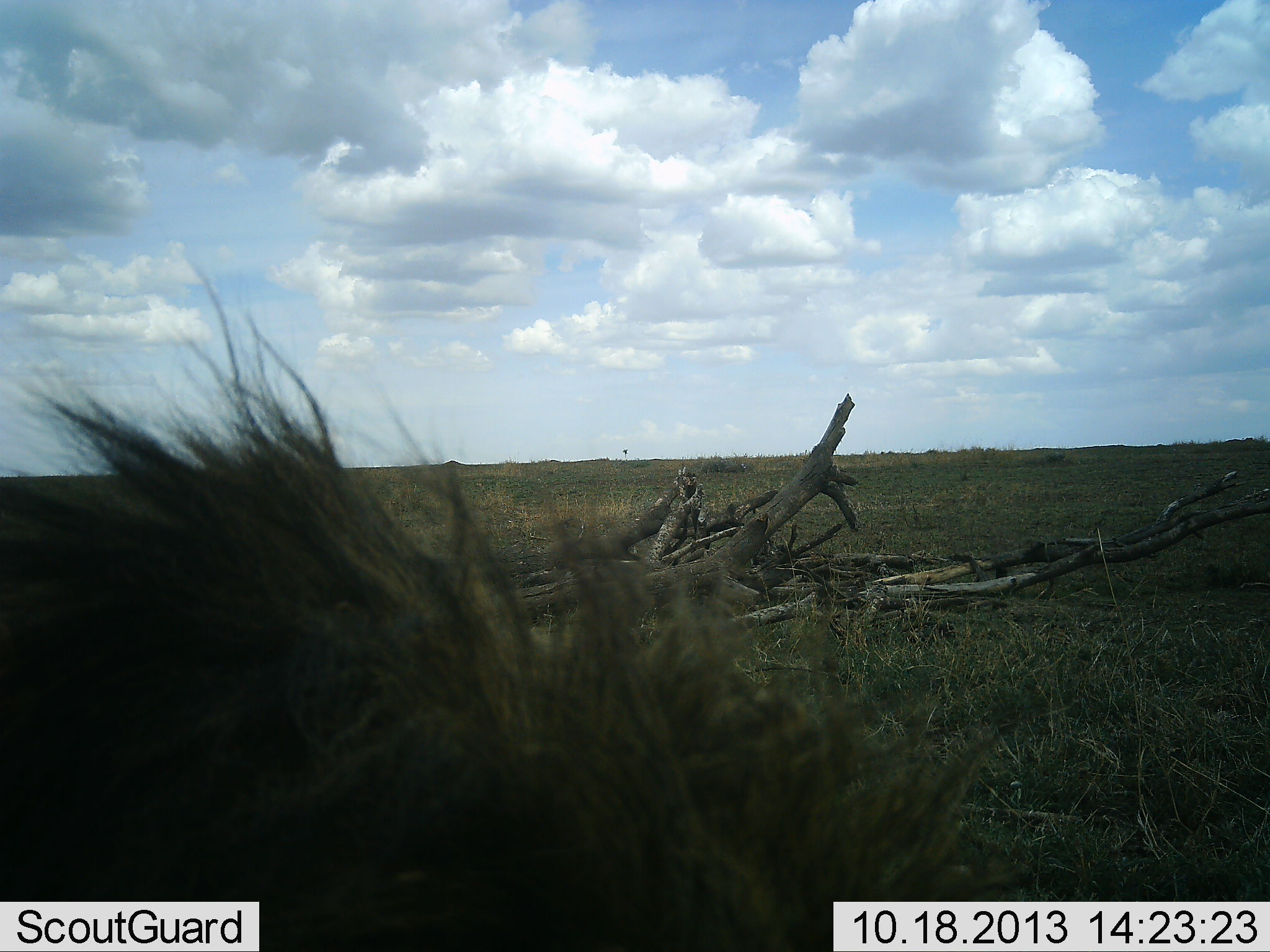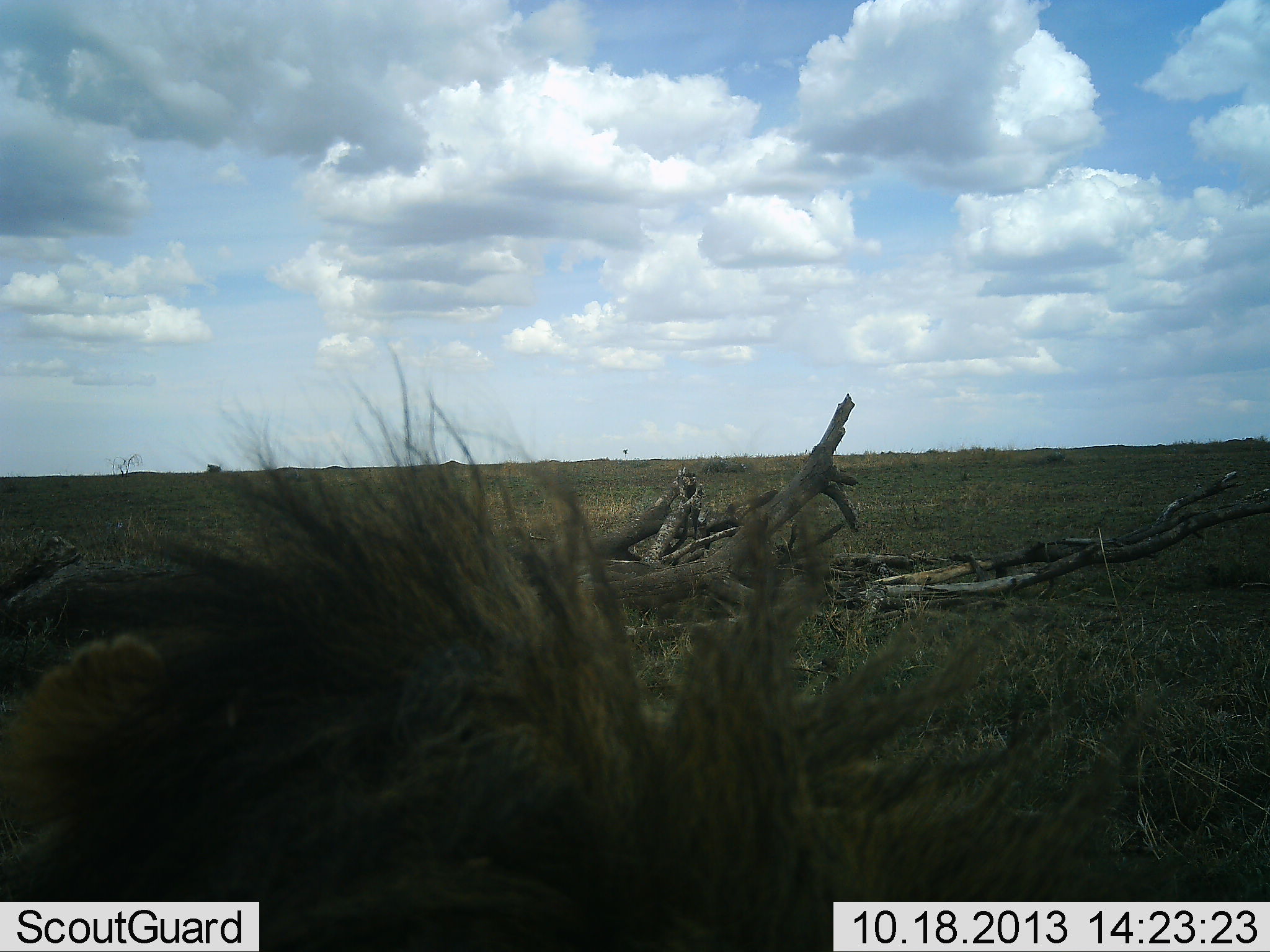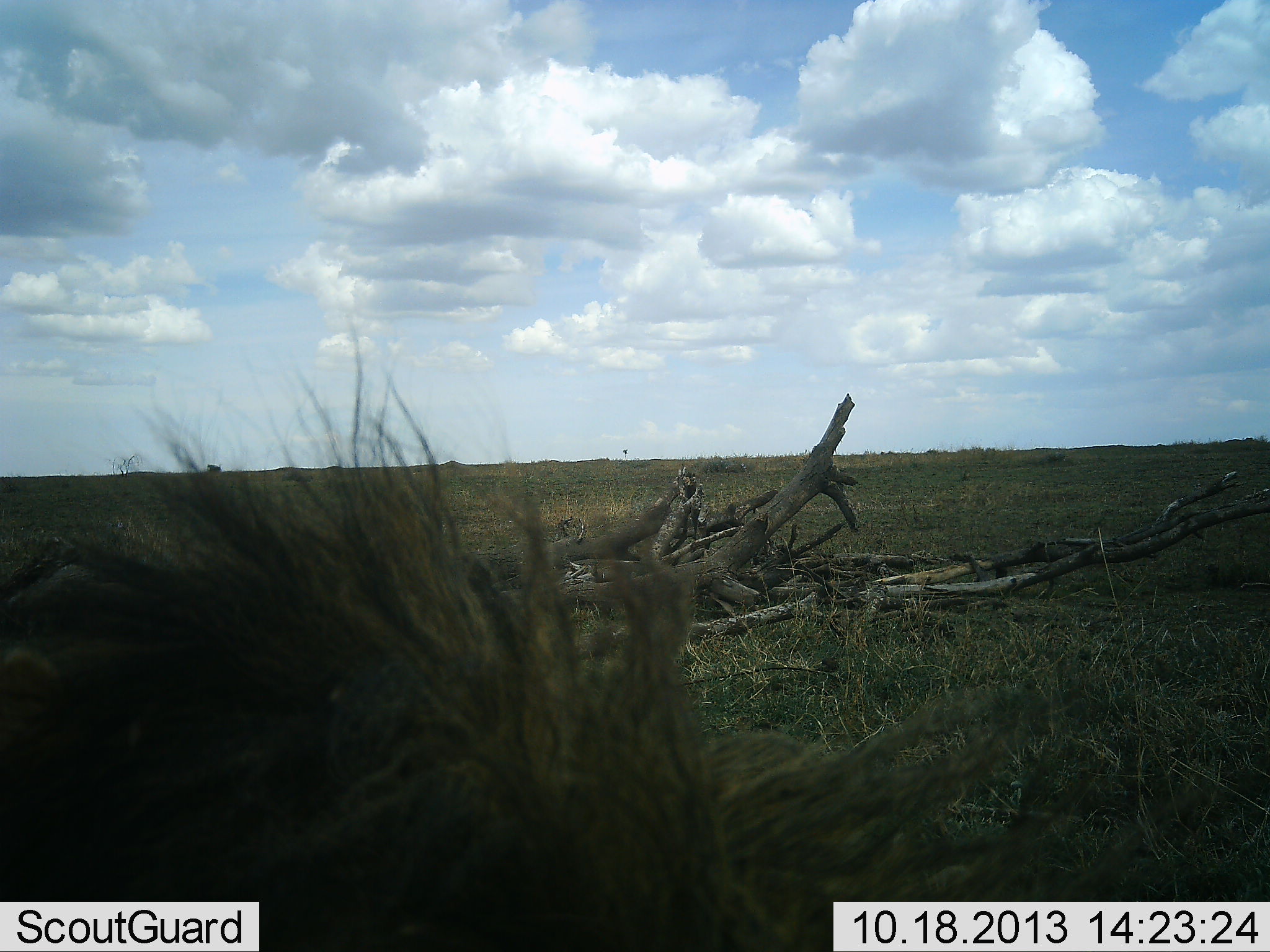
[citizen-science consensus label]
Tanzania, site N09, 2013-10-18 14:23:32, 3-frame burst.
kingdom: Animalia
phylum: Chordata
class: Mammalia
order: Carnivora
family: Felidae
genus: Panthera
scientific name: Panthera leo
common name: lion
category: lionmale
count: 1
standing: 12%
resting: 88%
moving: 0%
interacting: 0%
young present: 0%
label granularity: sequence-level